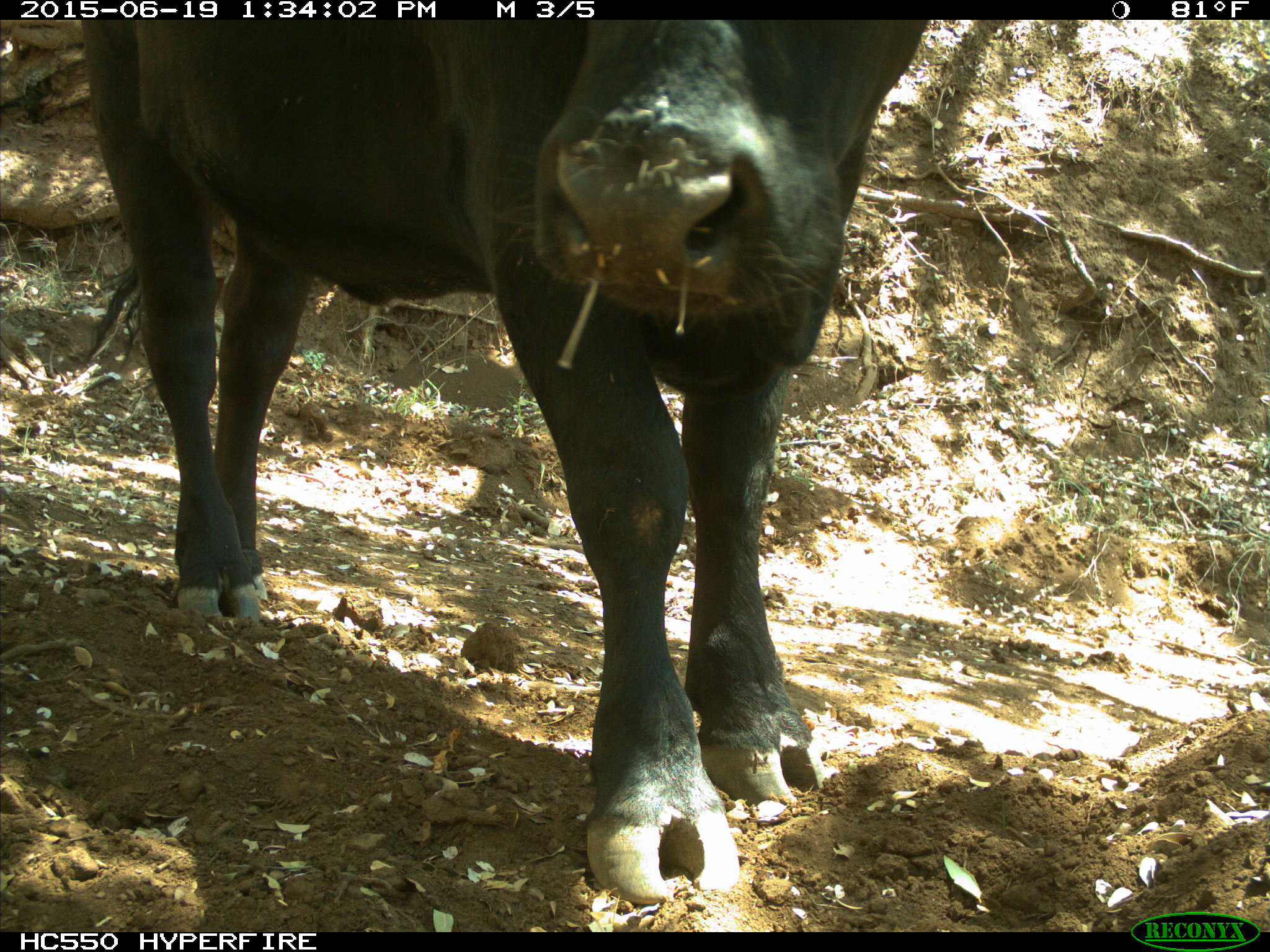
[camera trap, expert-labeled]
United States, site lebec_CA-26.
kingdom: Animalia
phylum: Chordata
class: Mammalia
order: Artiodactyla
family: Bovidae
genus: Bos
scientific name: Bos taurus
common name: domestic cow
Bos taurus (domestic cow).